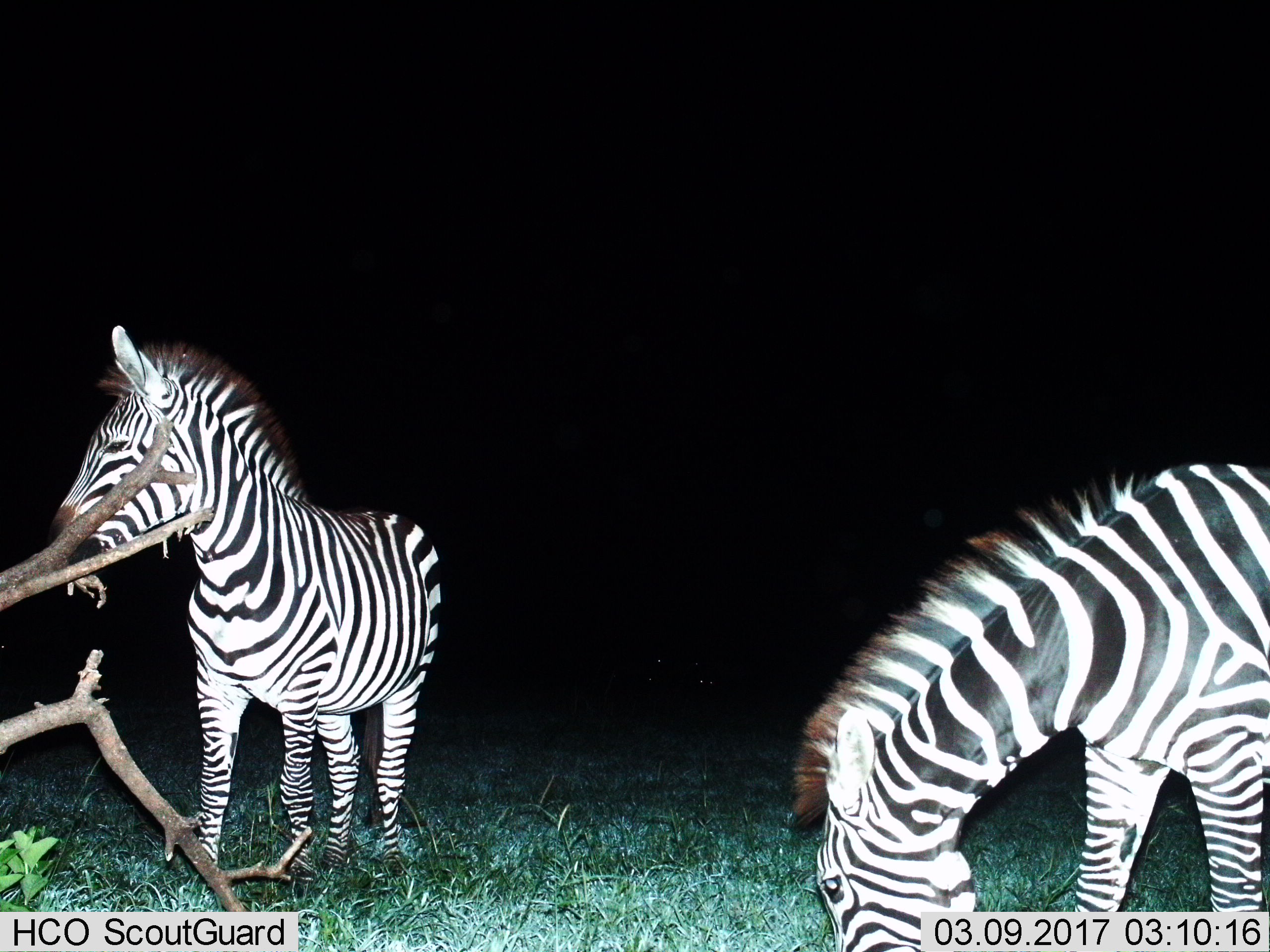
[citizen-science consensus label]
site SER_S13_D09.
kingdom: Animalia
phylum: Chordata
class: Mammalia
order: Perissodactyla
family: Equidae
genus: Equus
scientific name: Equus quagga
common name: plains zebra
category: zebraplains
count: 2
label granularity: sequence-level